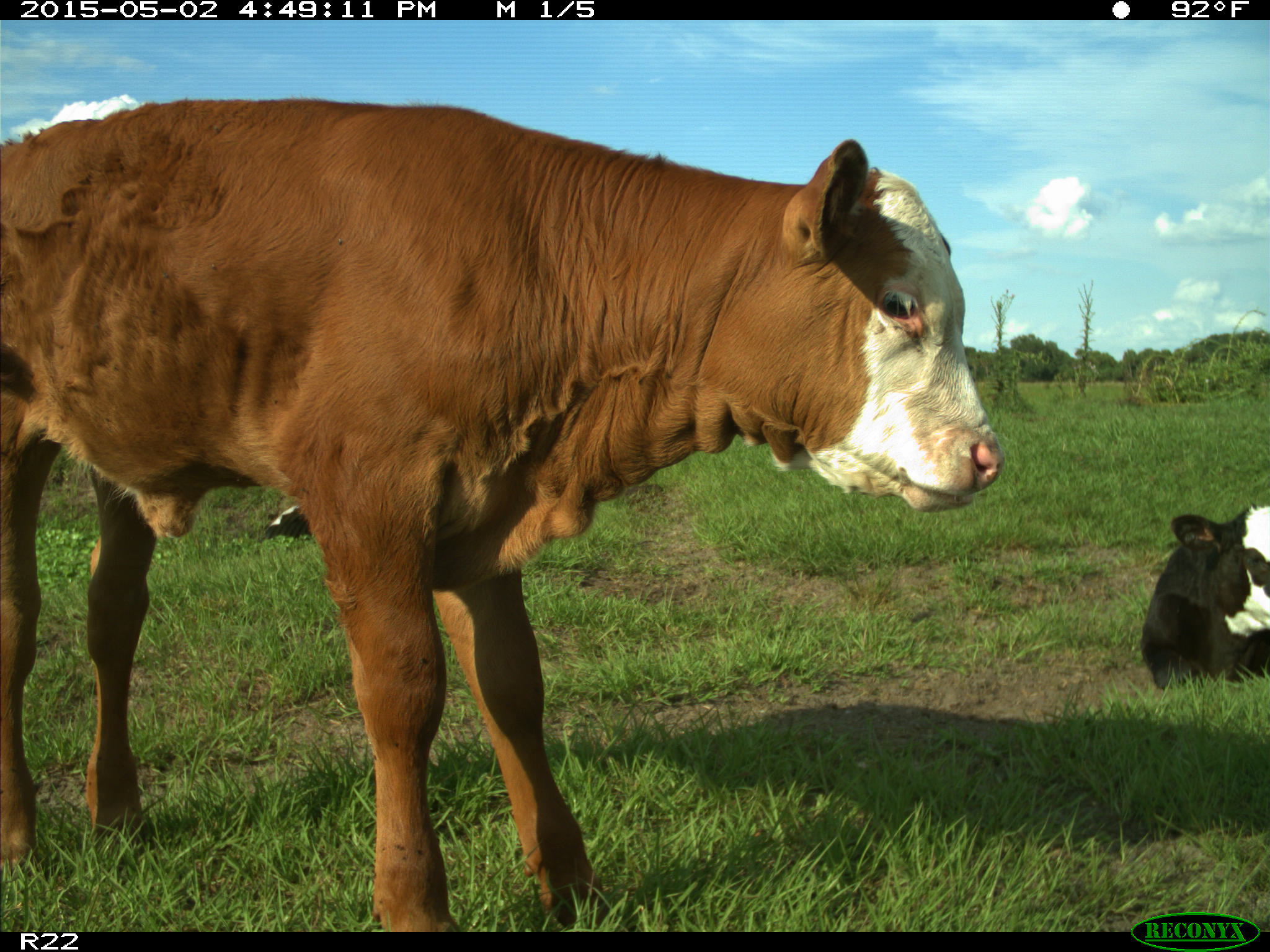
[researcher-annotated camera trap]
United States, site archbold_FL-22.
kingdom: Animalia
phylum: Chordata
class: Mammalia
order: Artiodactyla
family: Bovidae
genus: Bos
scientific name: Bos taurus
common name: domestic cow